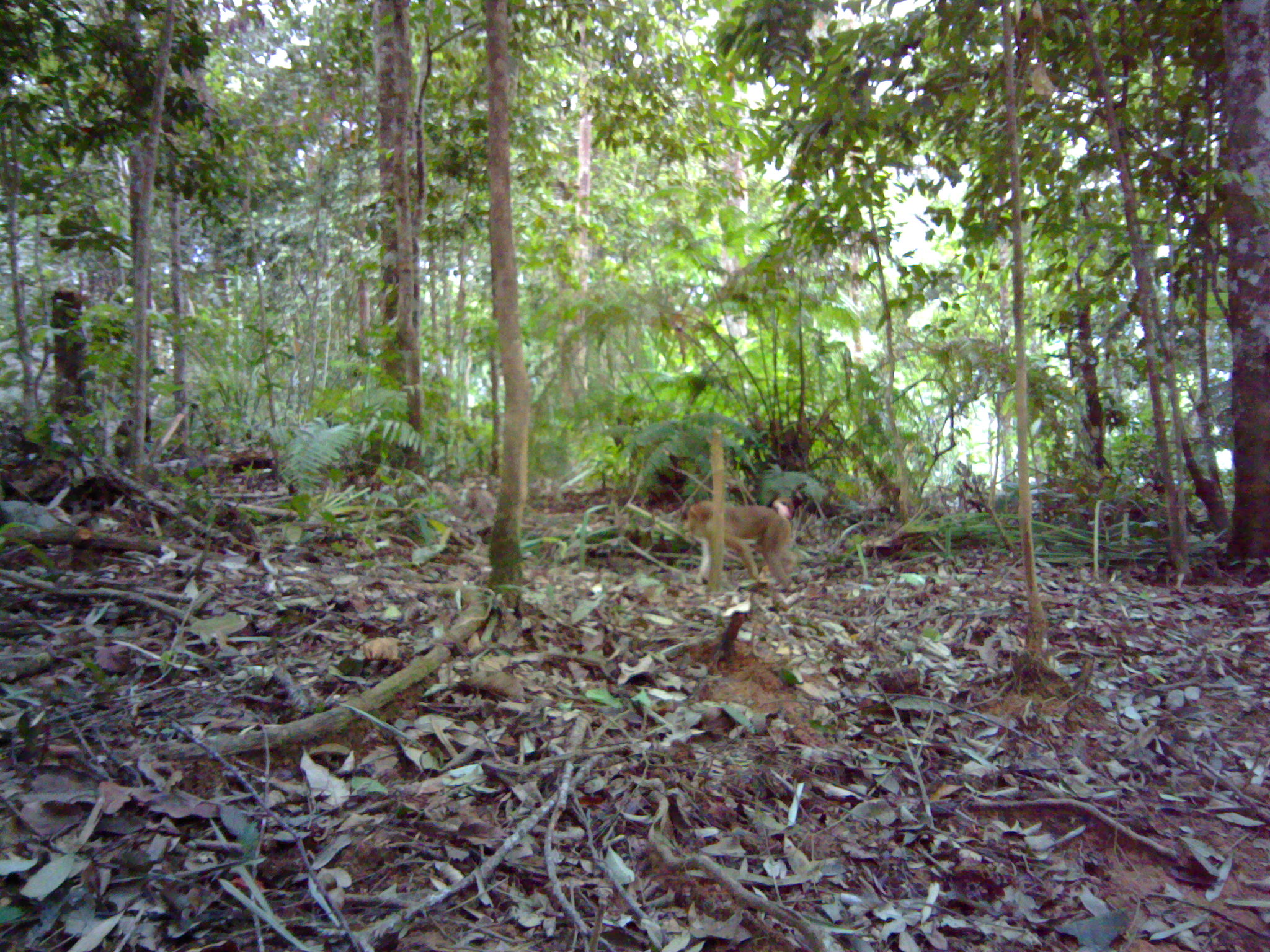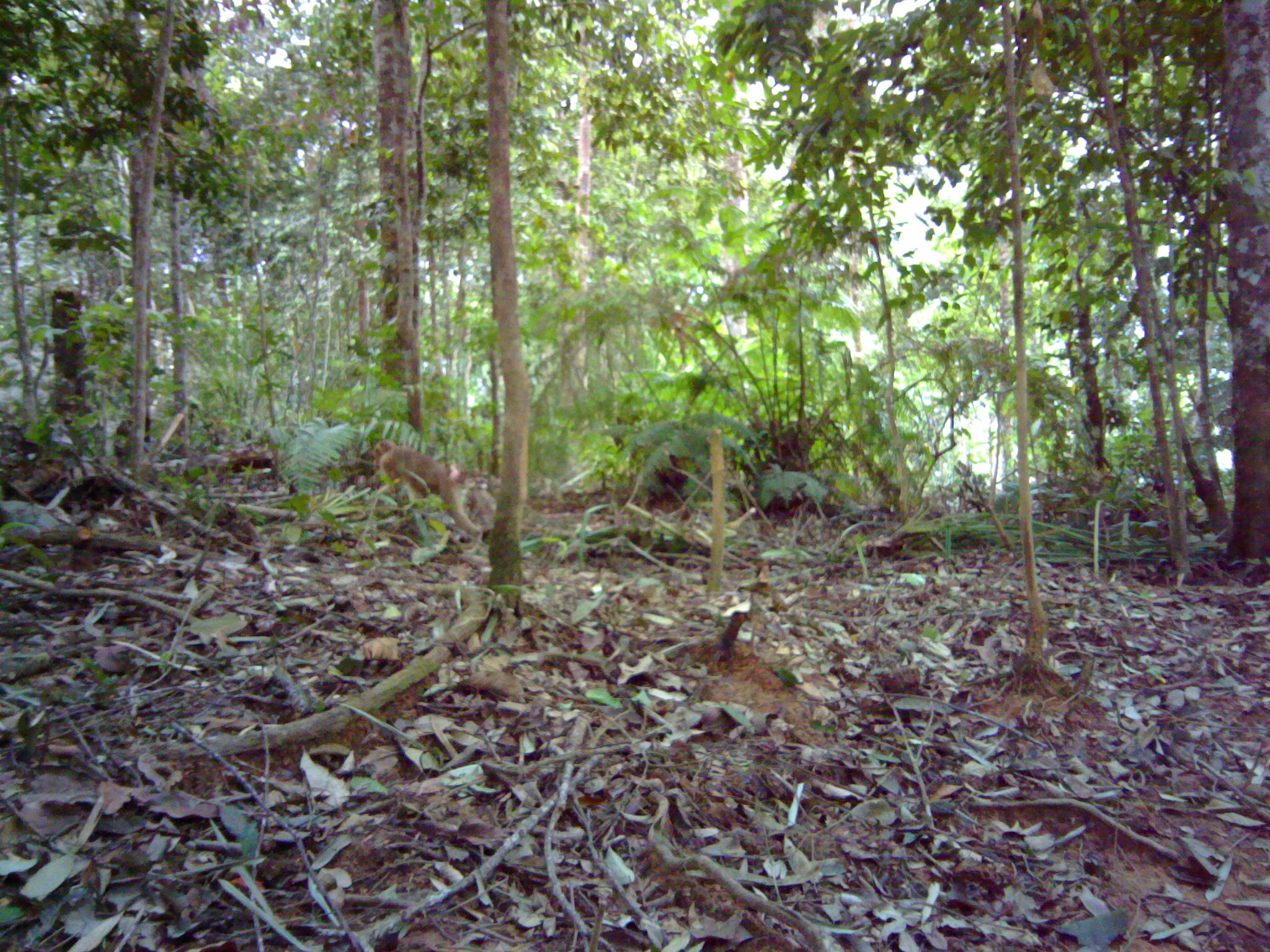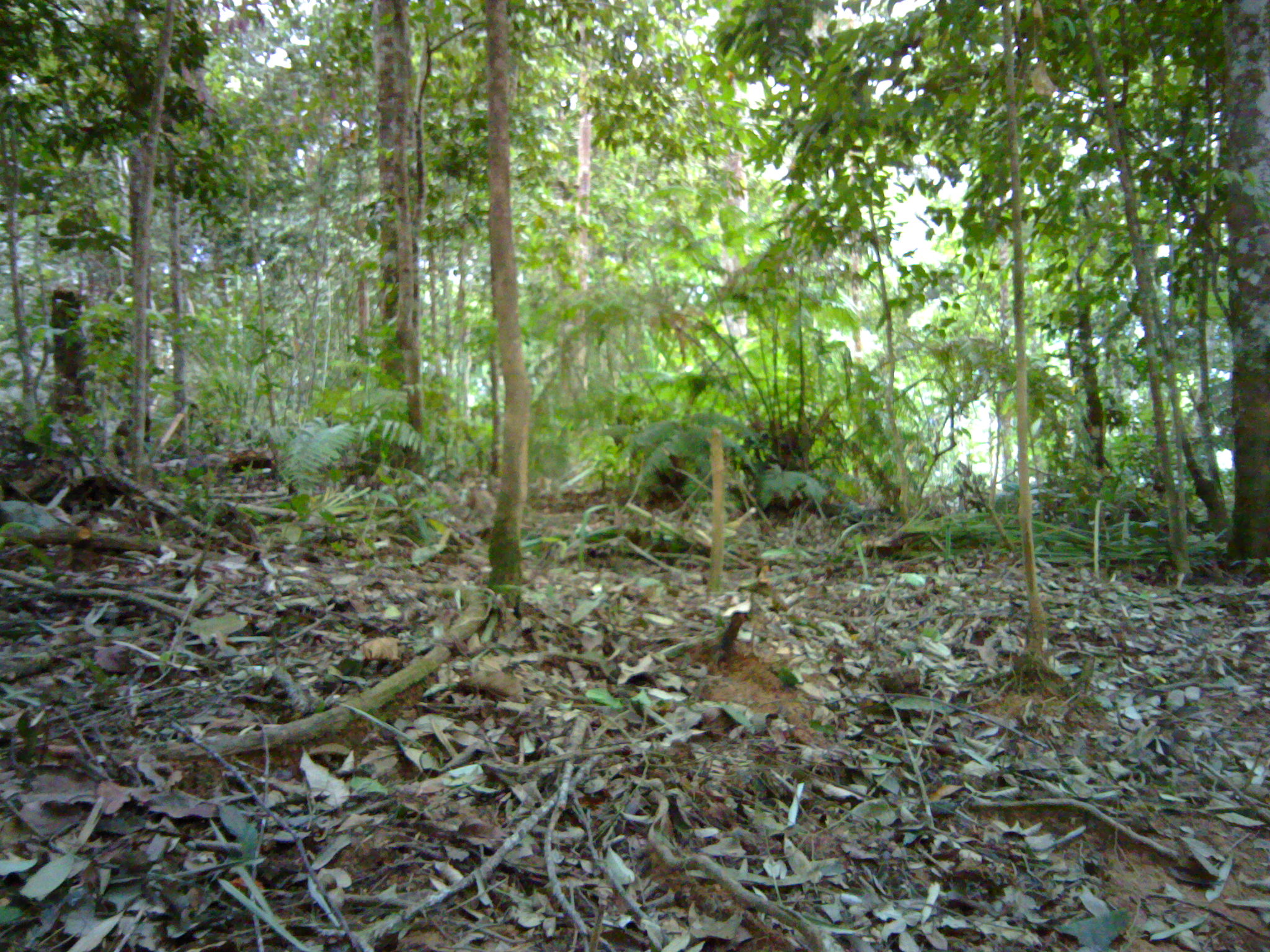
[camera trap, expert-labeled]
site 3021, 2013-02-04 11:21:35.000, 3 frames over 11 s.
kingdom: Animalia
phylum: Chordata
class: Mammalia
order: Primates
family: Cercopithecidae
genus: Macaca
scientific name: Macaca nemestrina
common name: southern pig-tailed macaque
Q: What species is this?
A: Macaca nemestrina (southern pig-tailed macaque).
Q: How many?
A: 1.